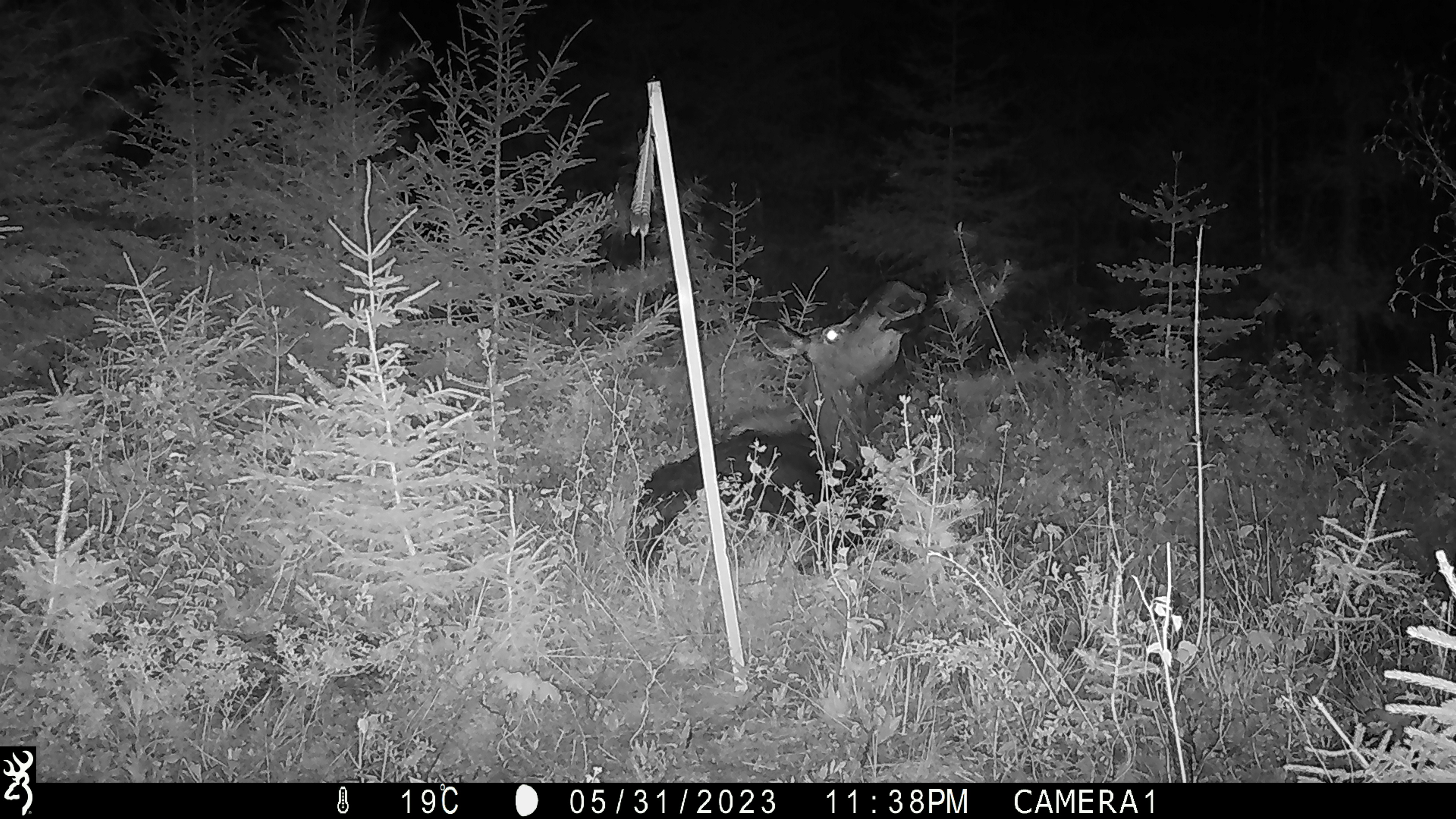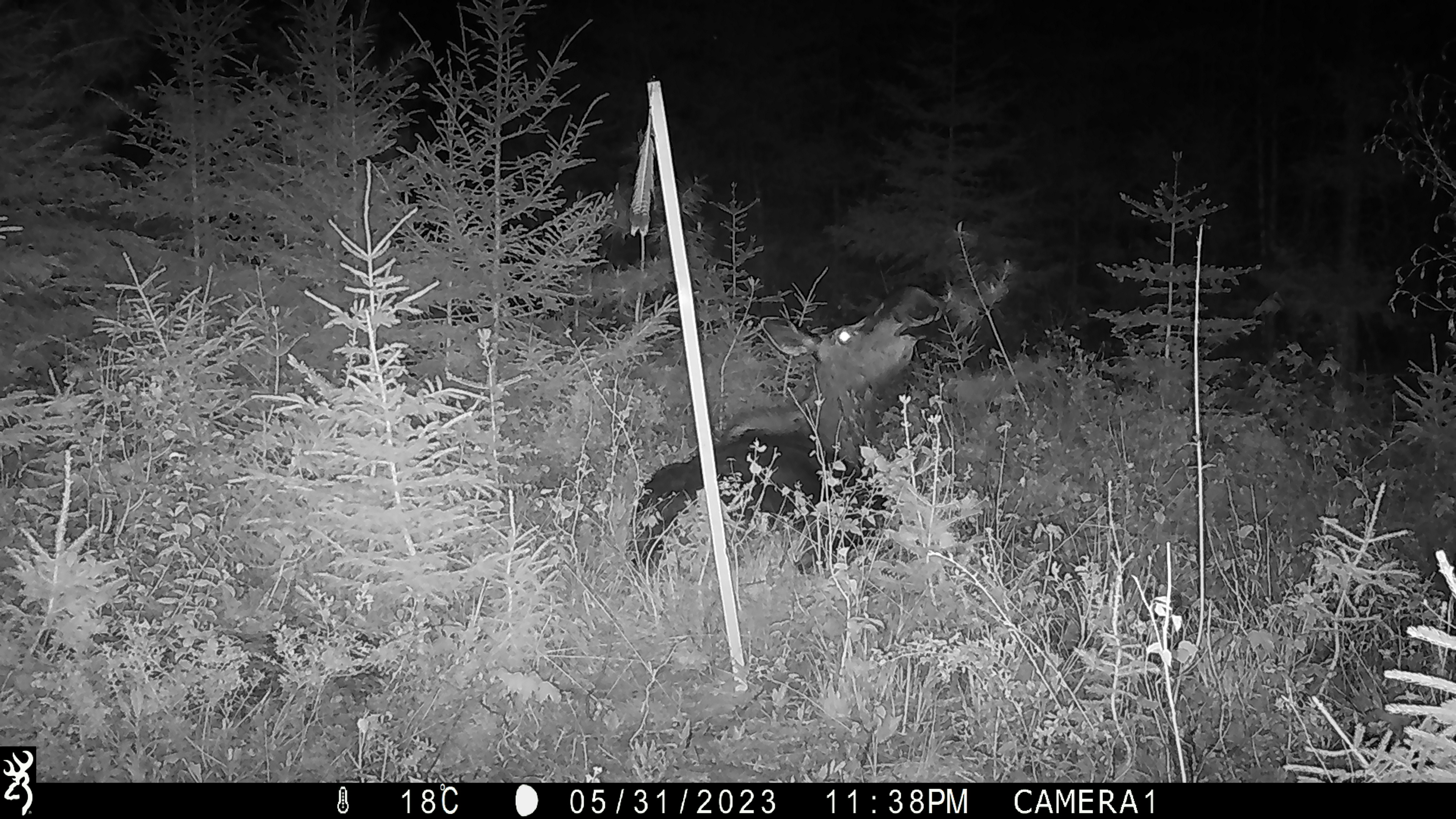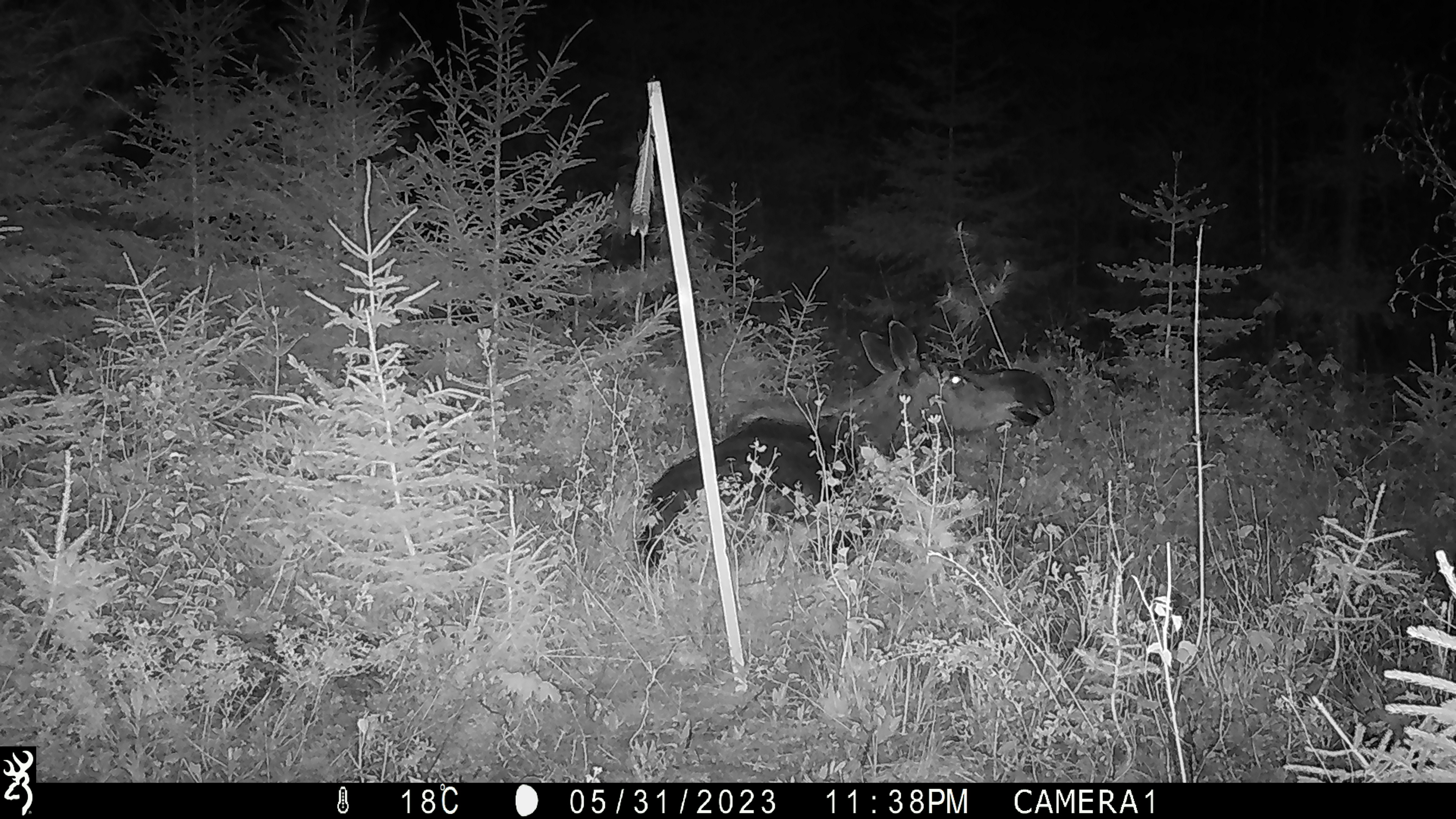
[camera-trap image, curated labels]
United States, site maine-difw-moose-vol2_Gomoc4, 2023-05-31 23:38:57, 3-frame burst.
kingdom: Animalia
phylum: Chordata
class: Mammalia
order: Artiodactyla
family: Cervidae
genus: Alces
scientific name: Alces alces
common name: moose